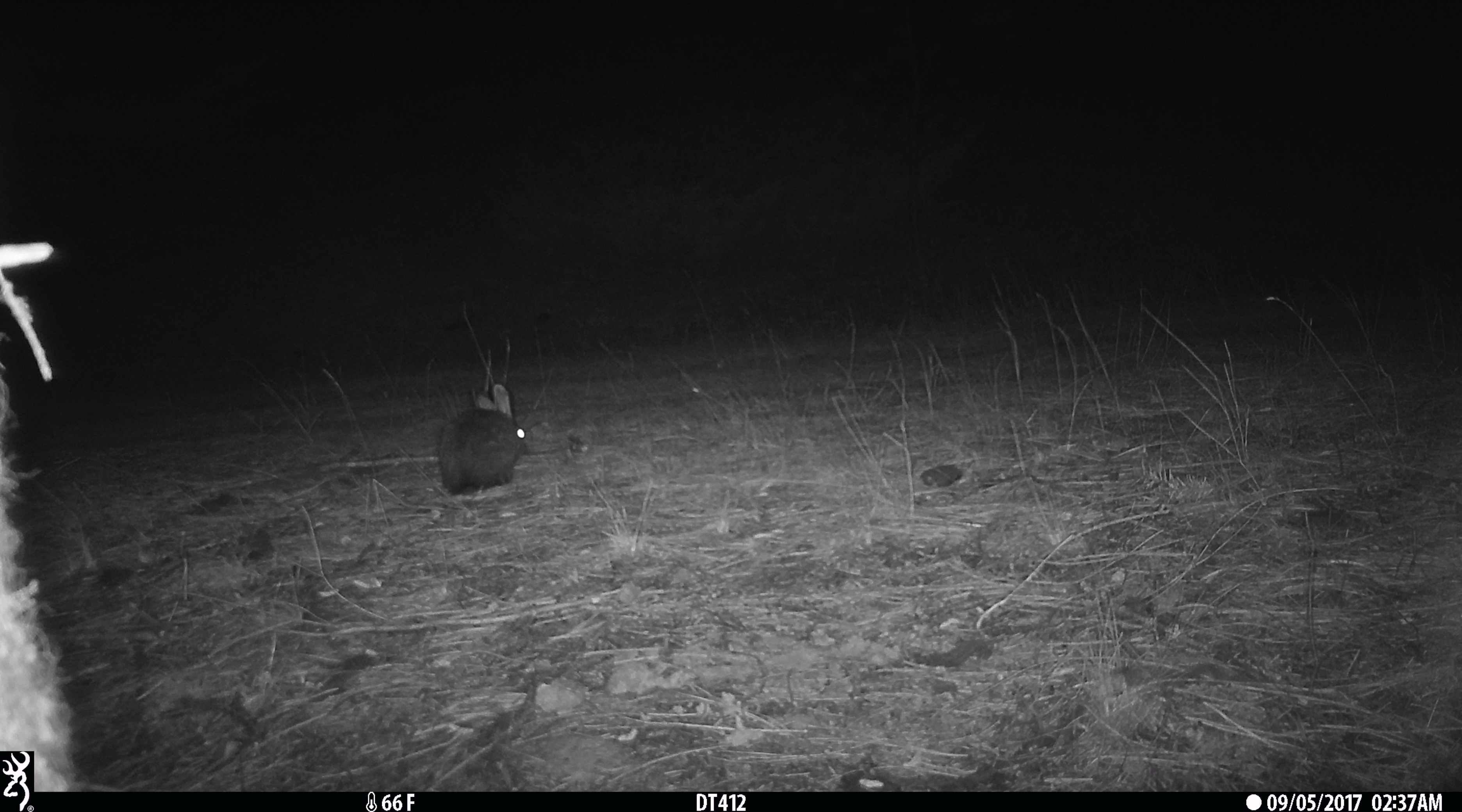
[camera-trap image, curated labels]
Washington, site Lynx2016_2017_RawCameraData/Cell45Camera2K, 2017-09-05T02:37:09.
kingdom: Animalia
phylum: Chordata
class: Mammalia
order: Lagomorpha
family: Leporidae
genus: Lepus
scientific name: Lepus americanus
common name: snowshoe hare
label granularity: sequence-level